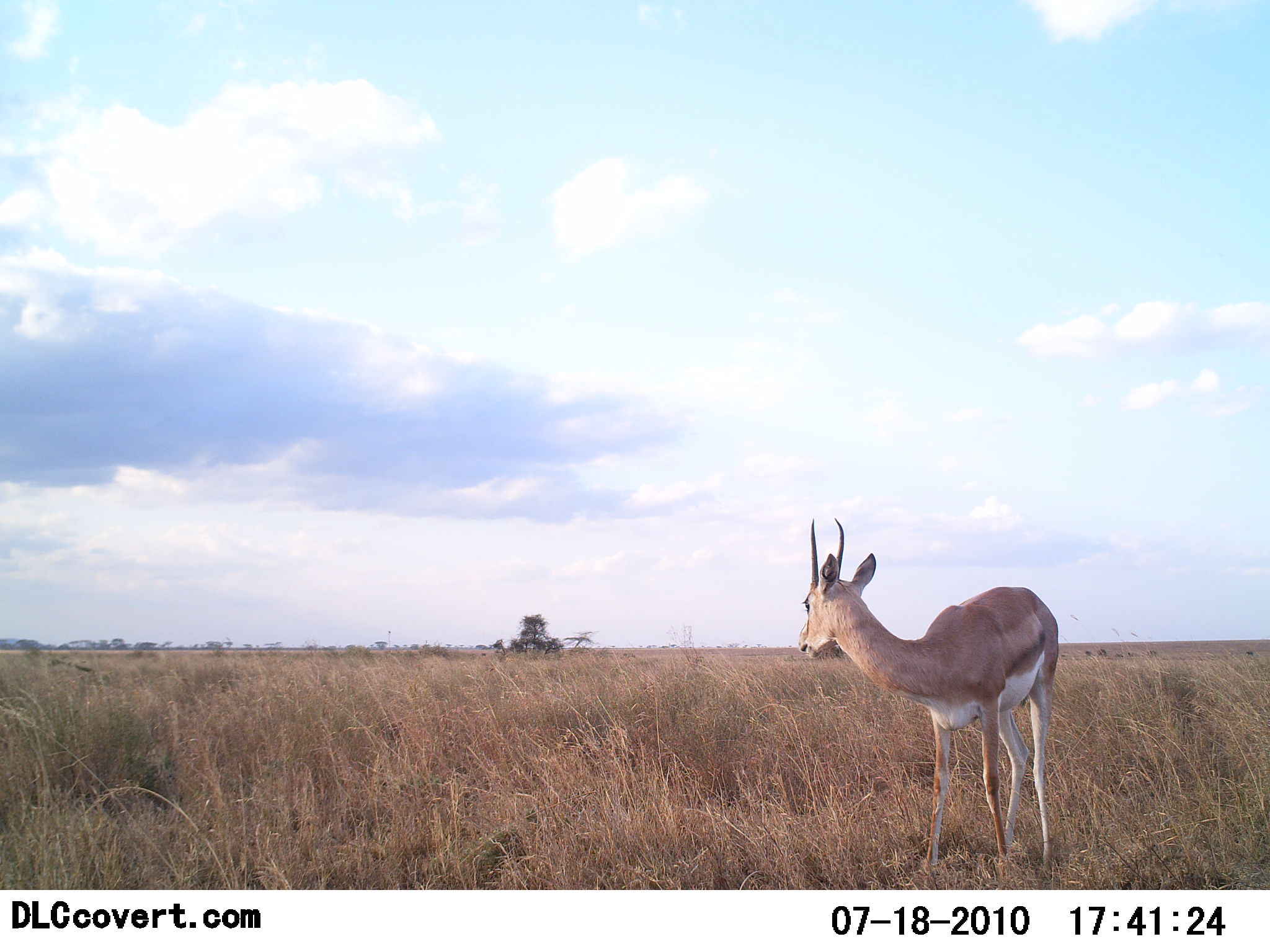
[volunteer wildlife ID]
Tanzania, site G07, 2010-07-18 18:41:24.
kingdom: Animalia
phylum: Chordata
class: Mammalia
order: Artiodactyla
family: Bovidae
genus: Nanger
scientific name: Nanger granti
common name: grant's gazelle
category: gazellegrants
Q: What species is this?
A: Gazellegrants (grant's gazelle) (Nanger granti).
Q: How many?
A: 1.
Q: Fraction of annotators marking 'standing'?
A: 100%.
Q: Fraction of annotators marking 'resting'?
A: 0%.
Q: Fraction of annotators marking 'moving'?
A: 0%.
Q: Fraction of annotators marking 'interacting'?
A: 0%.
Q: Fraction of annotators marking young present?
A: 0%.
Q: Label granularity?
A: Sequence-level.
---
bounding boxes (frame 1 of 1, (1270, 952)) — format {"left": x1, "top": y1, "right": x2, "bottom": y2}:
animal: {"left": 795, "top": 515, "right": 1065, "bottom": 877}